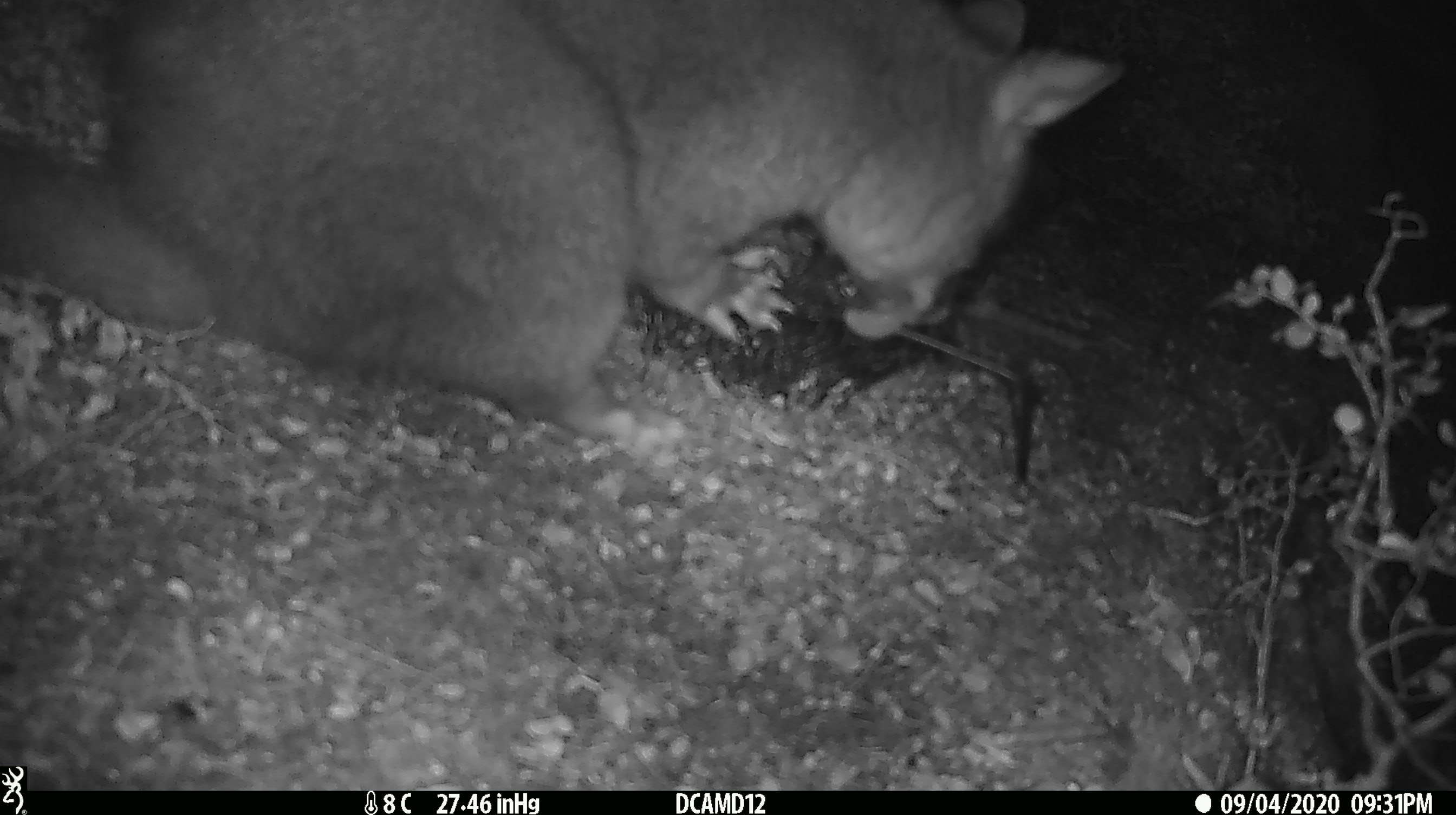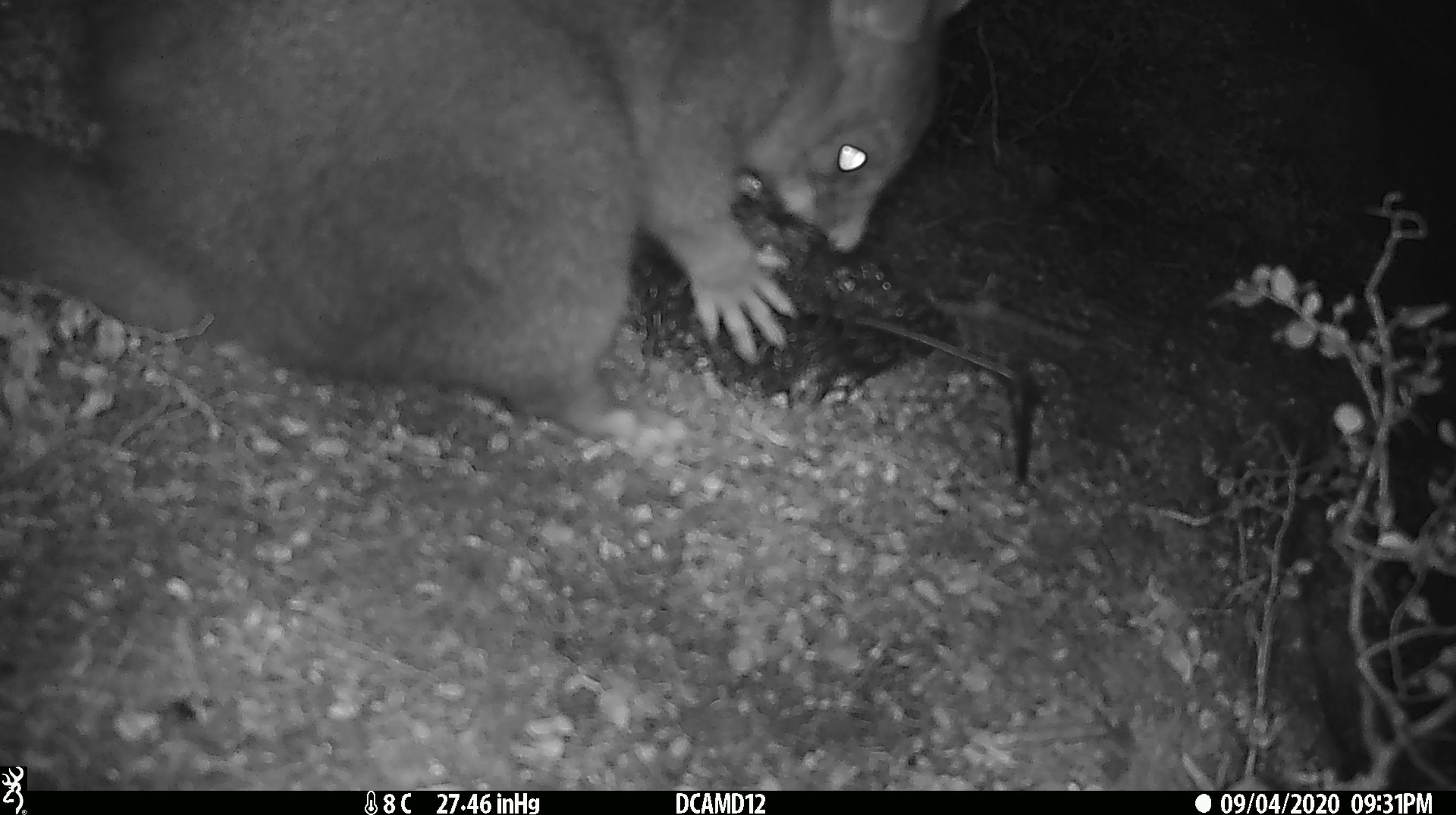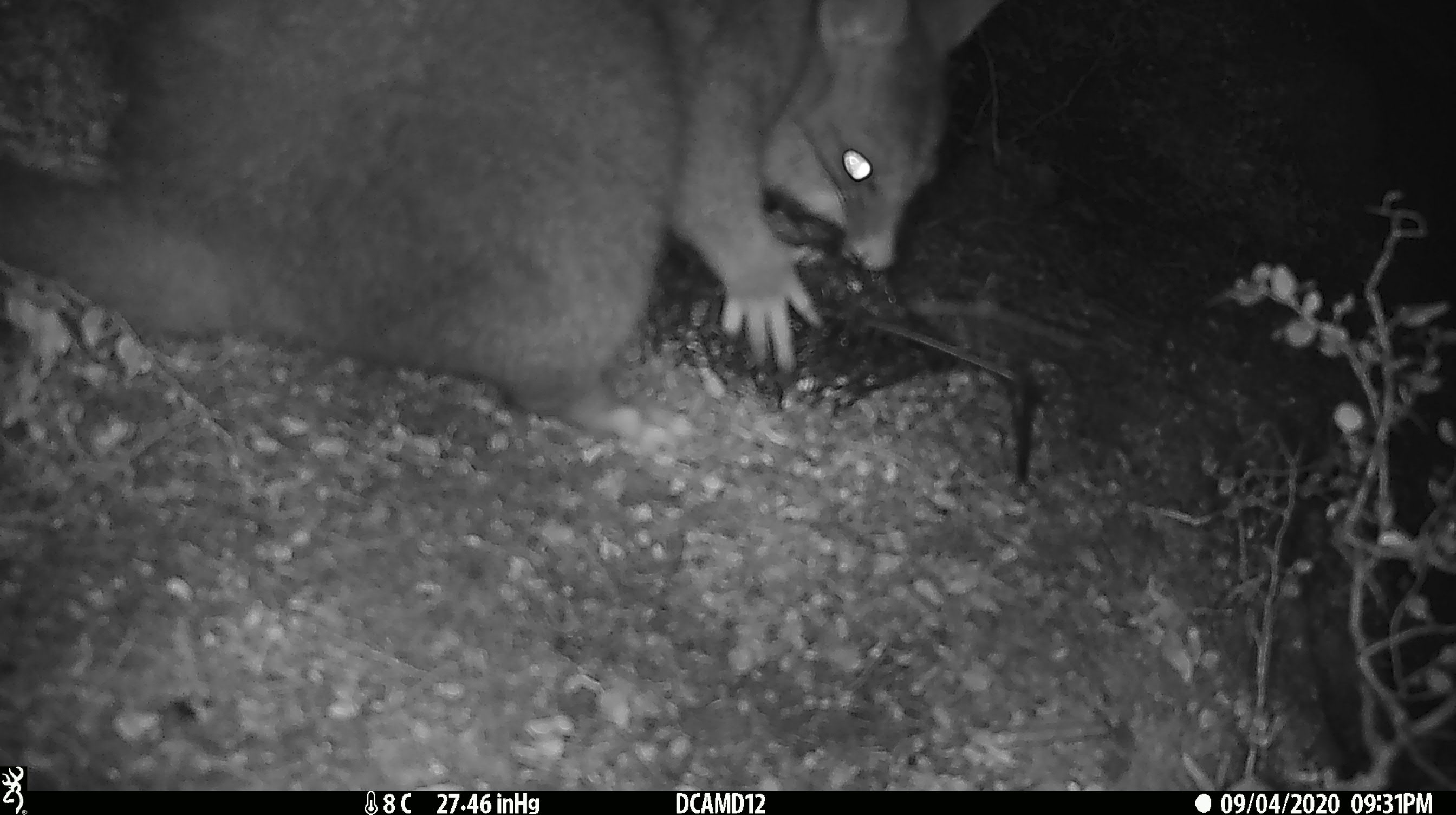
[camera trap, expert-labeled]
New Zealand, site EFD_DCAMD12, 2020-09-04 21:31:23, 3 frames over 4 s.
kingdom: Animalia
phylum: Chordata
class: Mammalia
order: Diprotodontia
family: Phalangeridae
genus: Trichosurus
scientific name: Trichosurus vulpecula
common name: common brushtail possum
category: possum